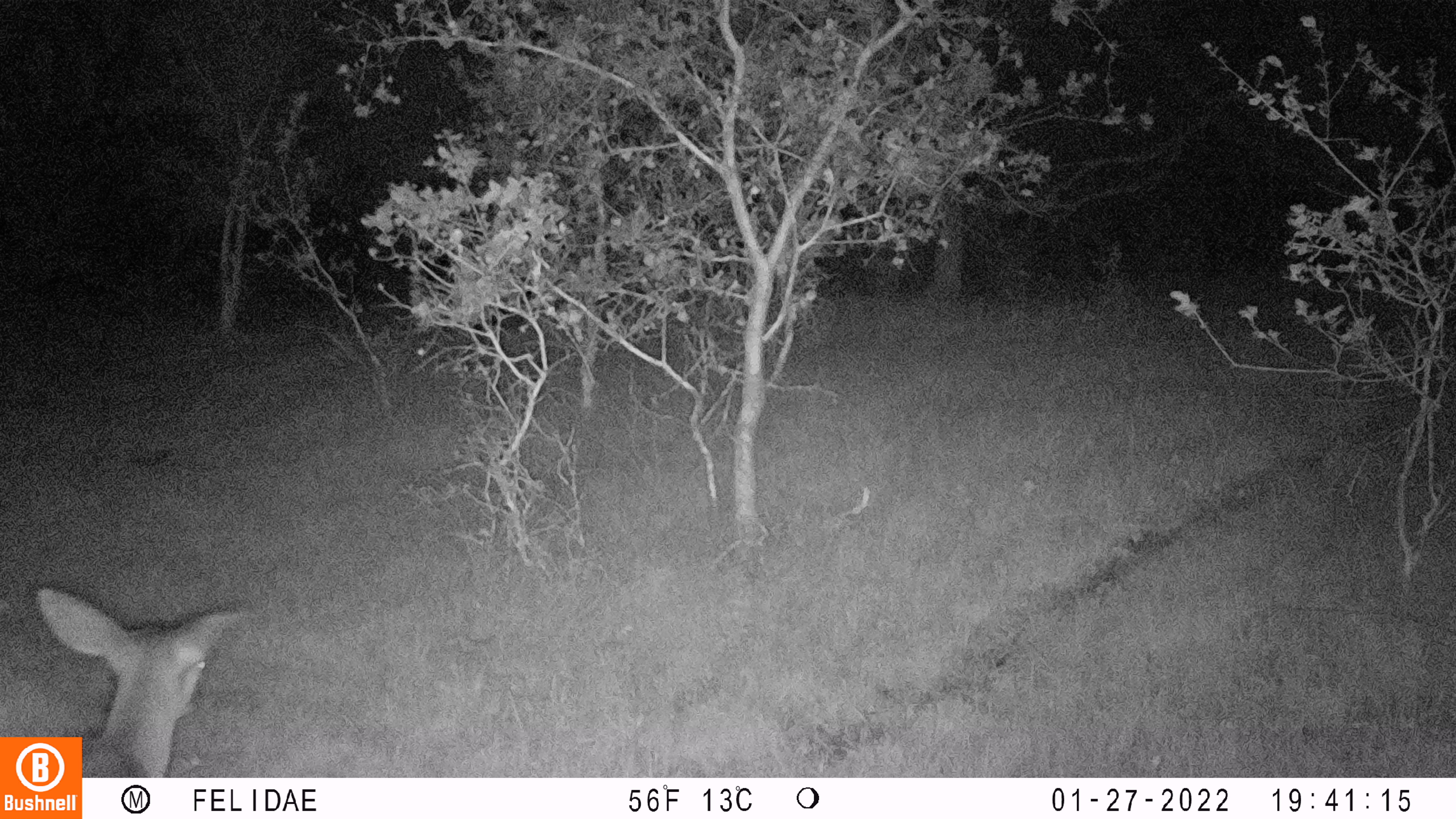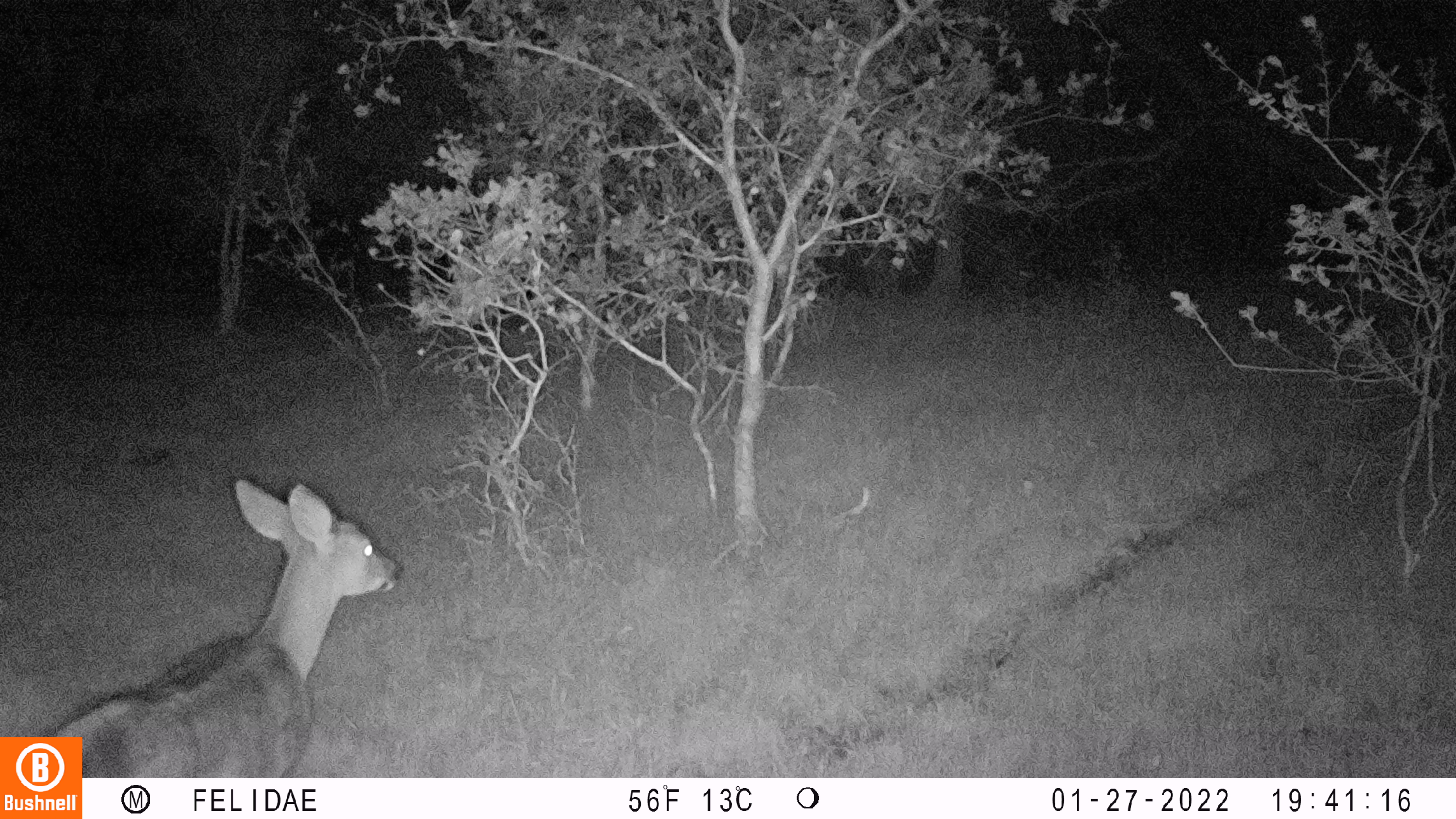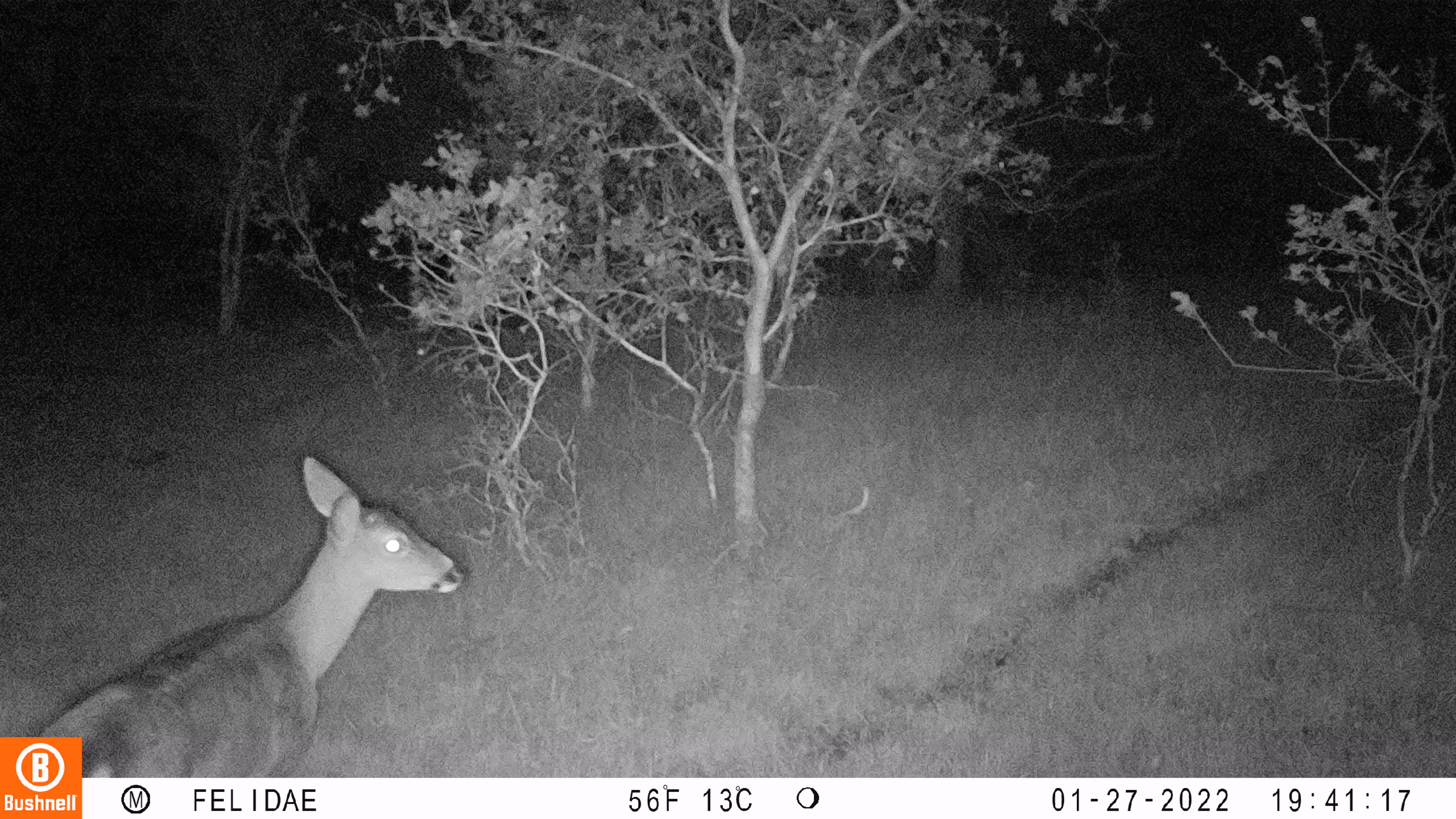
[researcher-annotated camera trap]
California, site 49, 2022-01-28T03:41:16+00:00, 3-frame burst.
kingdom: Animalia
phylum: Chordata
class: Mammalia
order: Artiodactyla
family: Cervidae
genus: Odocoileus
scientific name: Odocoileus hemionus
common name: mule deer